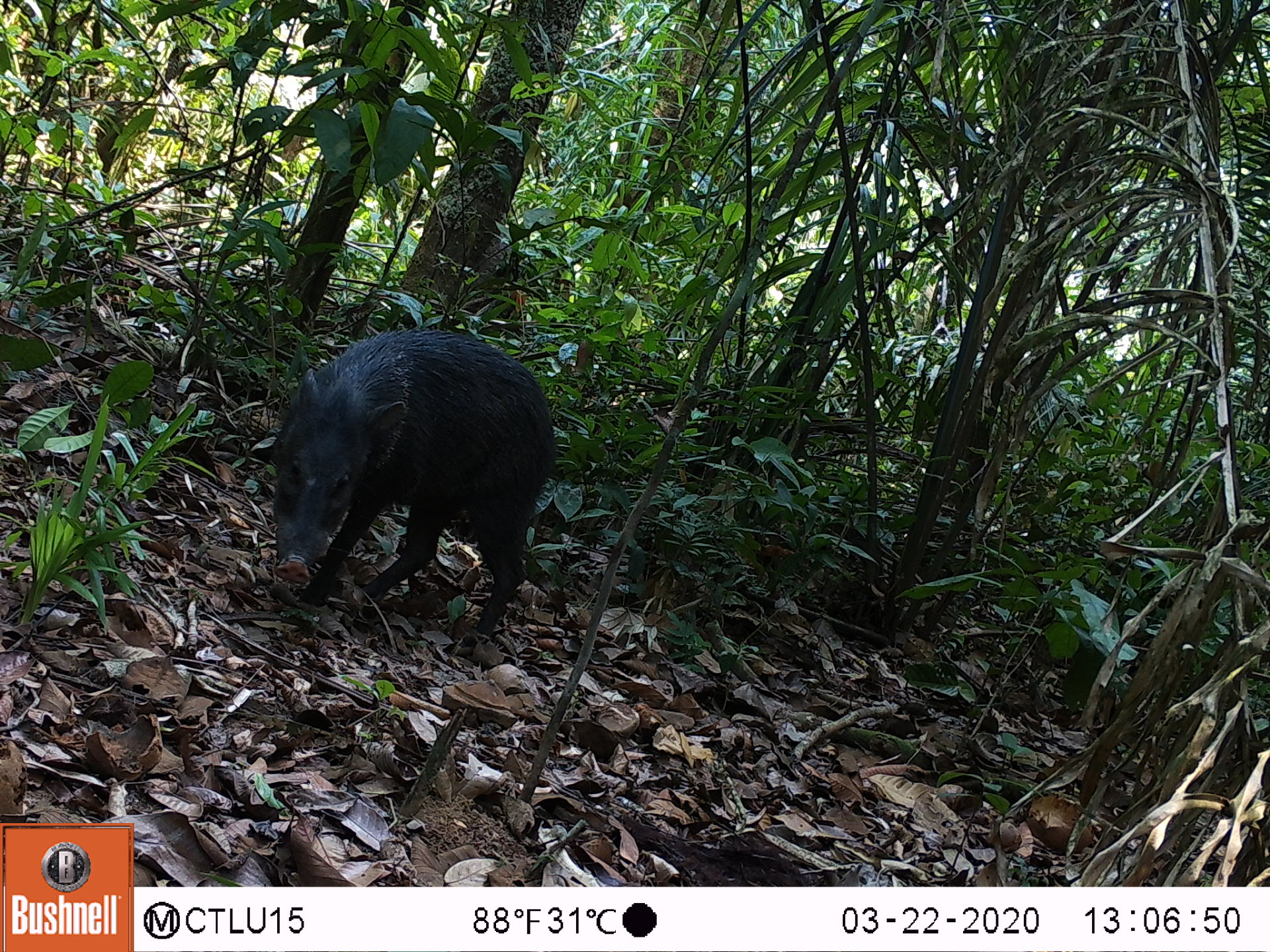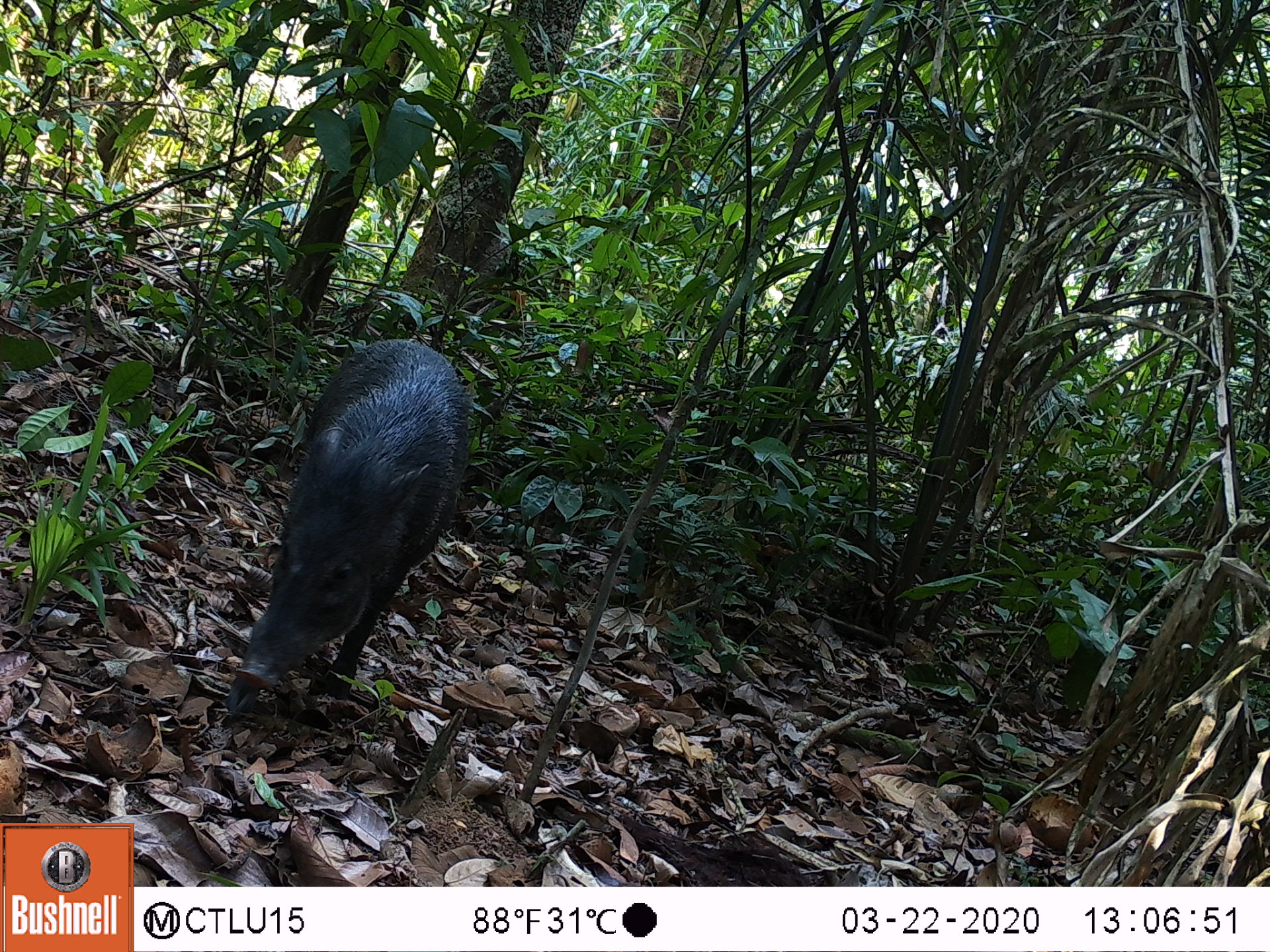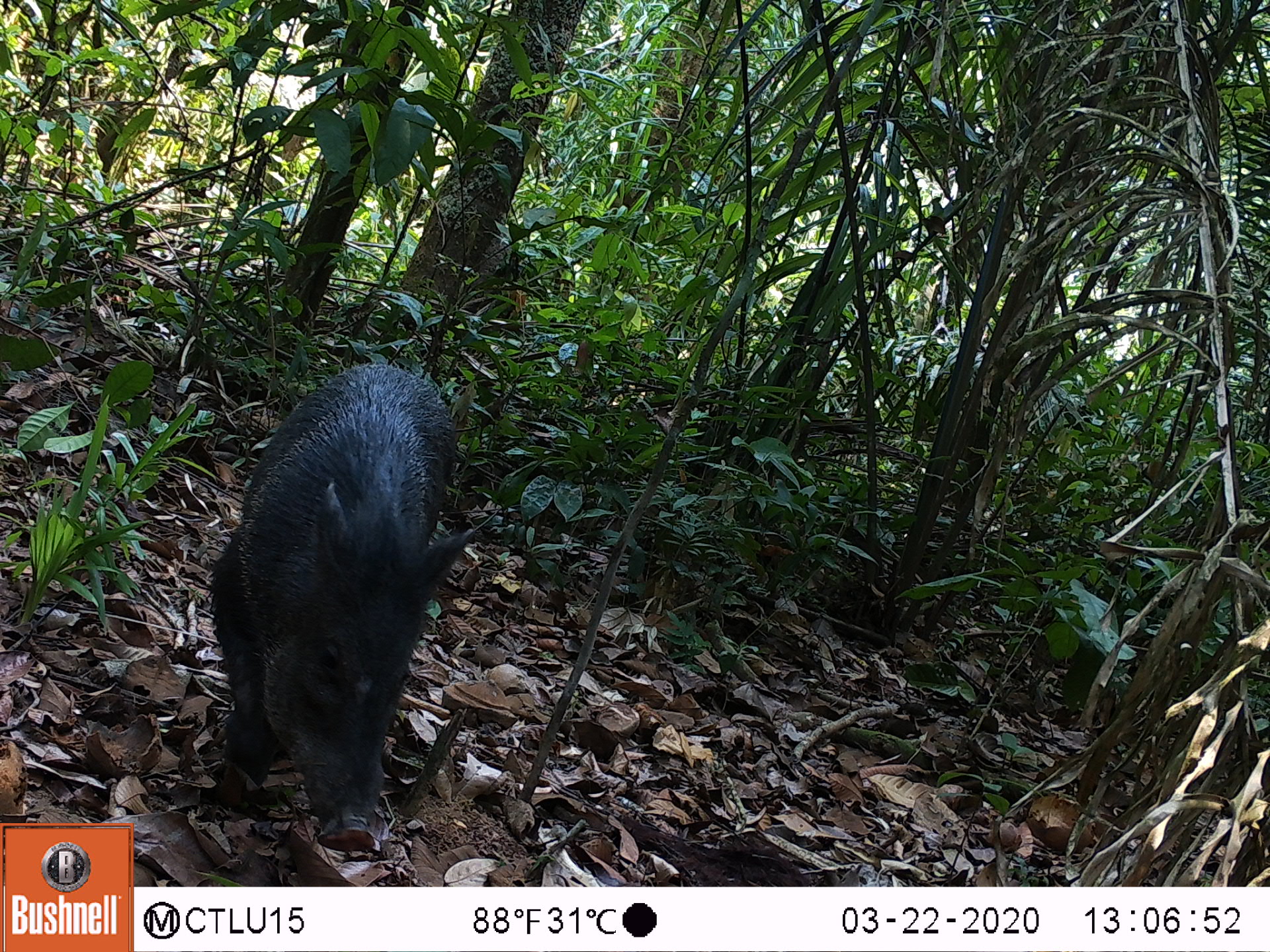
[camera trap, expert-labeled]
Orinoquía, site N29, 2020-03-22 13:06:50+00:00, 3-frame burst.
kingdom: Animalia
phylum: Chordata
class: Mammalia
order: Artiodactyla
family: Tayassuidae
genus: Pecari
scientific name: Pecari tajacu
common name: collared peccary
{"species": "collared peccary (Pecari tajacu)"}